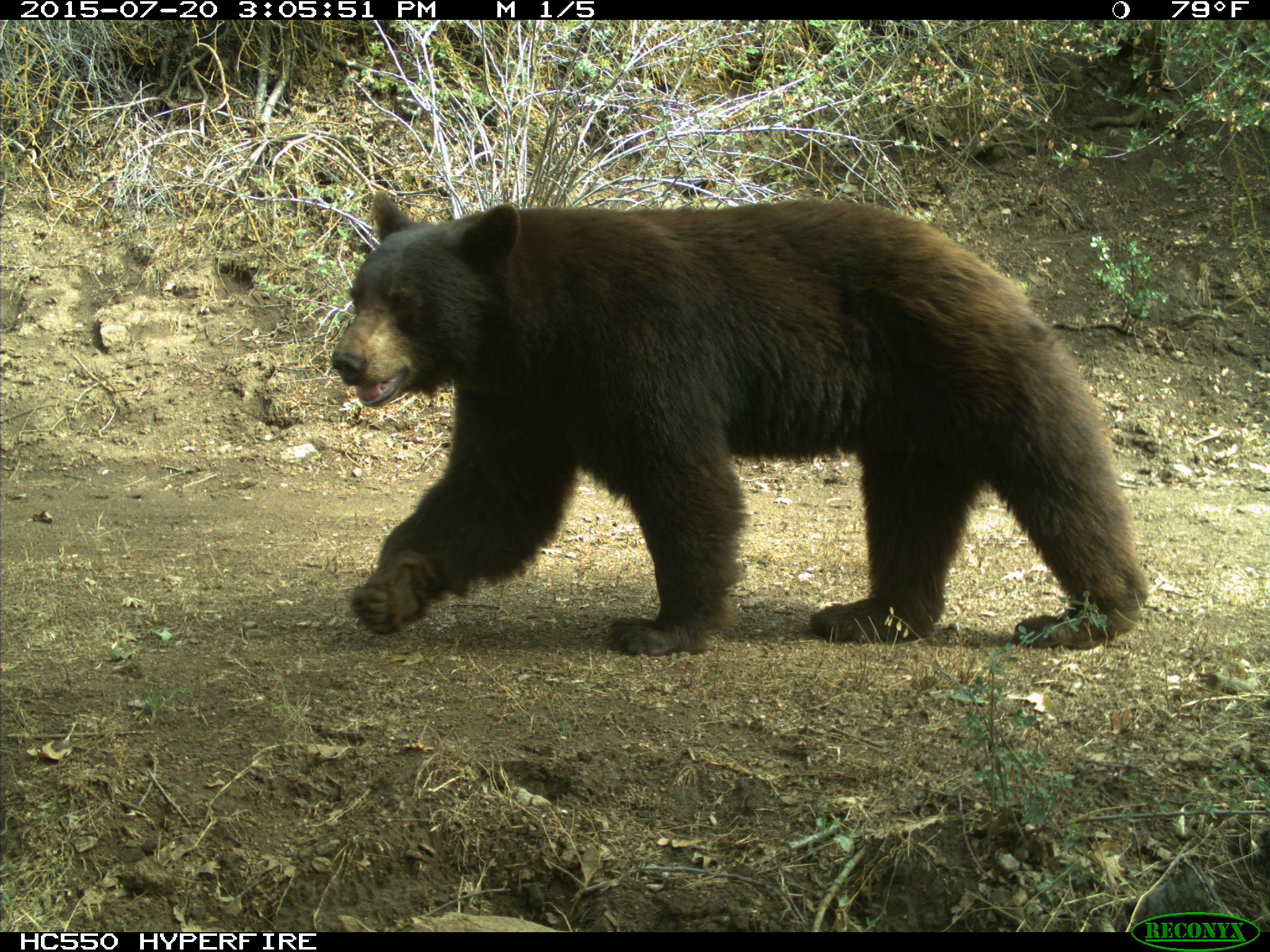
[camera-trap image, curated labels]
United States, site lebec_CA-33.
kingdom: Animalia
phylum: Chordata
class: Mammalia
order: Carnivora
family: Ursidae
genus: Ursus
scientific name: Ursus americanus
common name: american black bear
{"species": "Ursus americanus (american black bear)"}